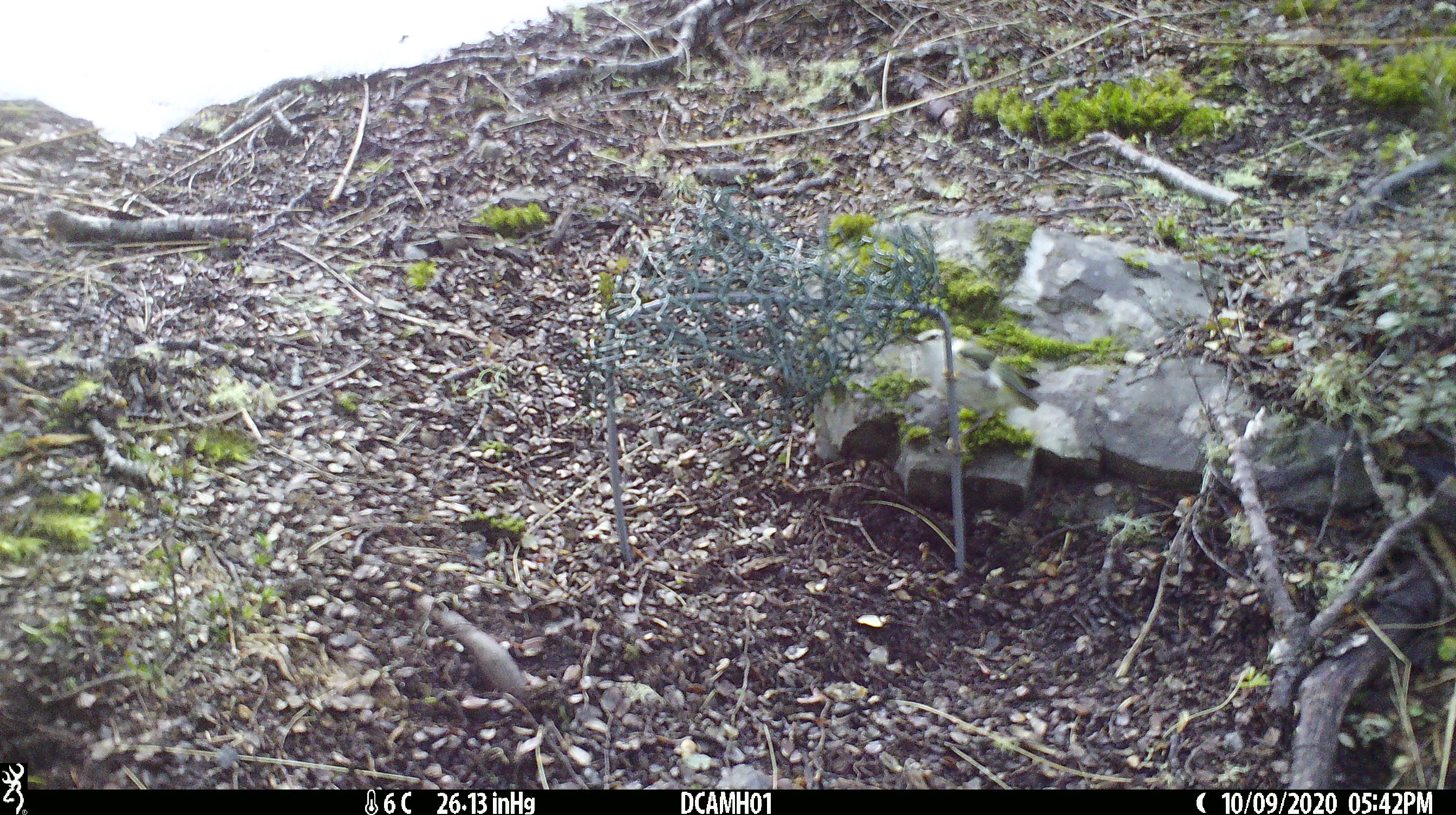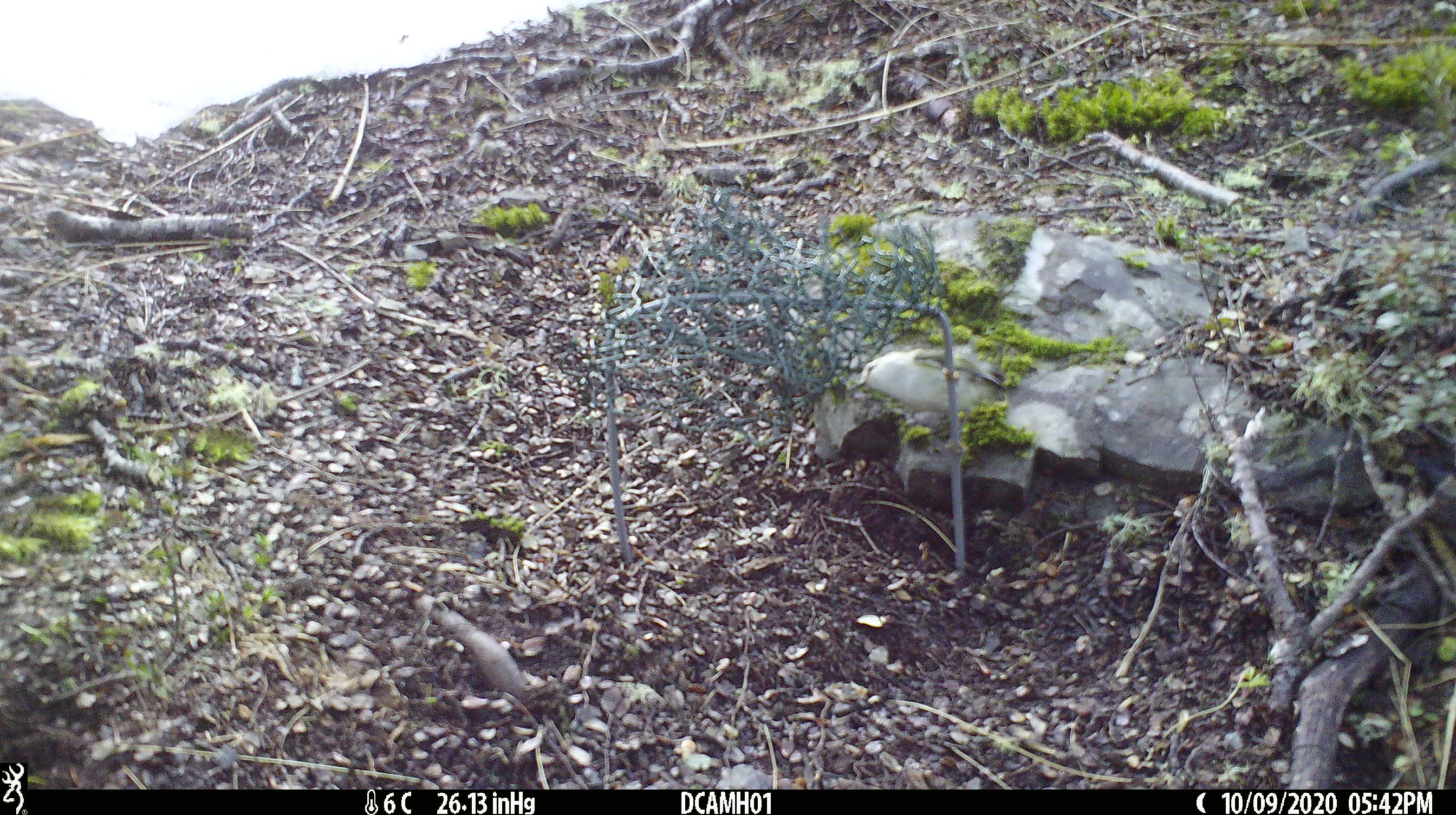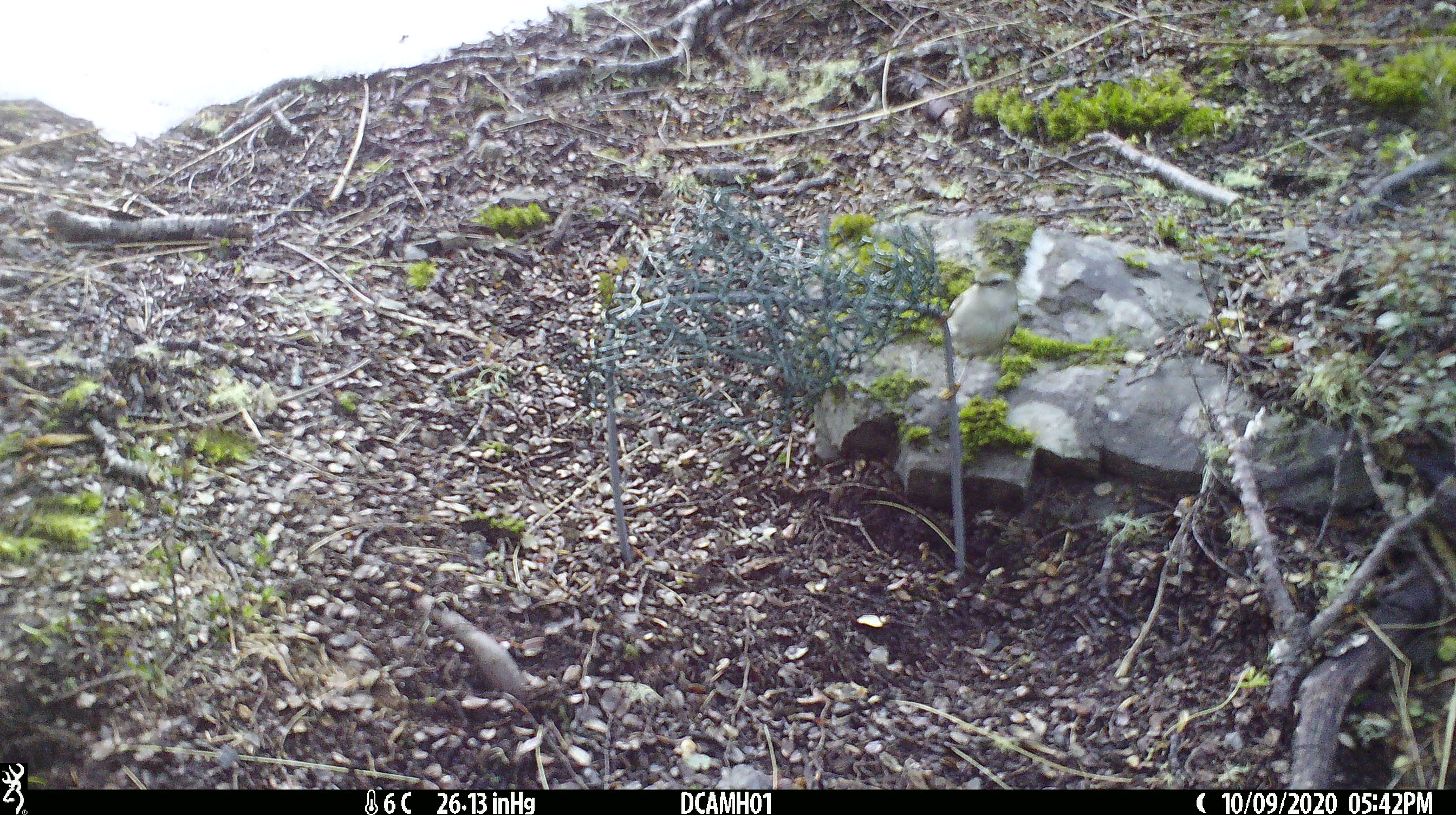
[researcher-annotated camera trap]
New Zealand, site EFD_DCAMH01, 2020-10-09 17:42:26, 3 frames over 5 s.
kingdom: Animalia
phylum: Chordata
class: Aves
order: Passeriformes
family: Acanthisittidae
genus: Acanthisitta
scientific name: Acanthisitta chloris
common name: rifleman